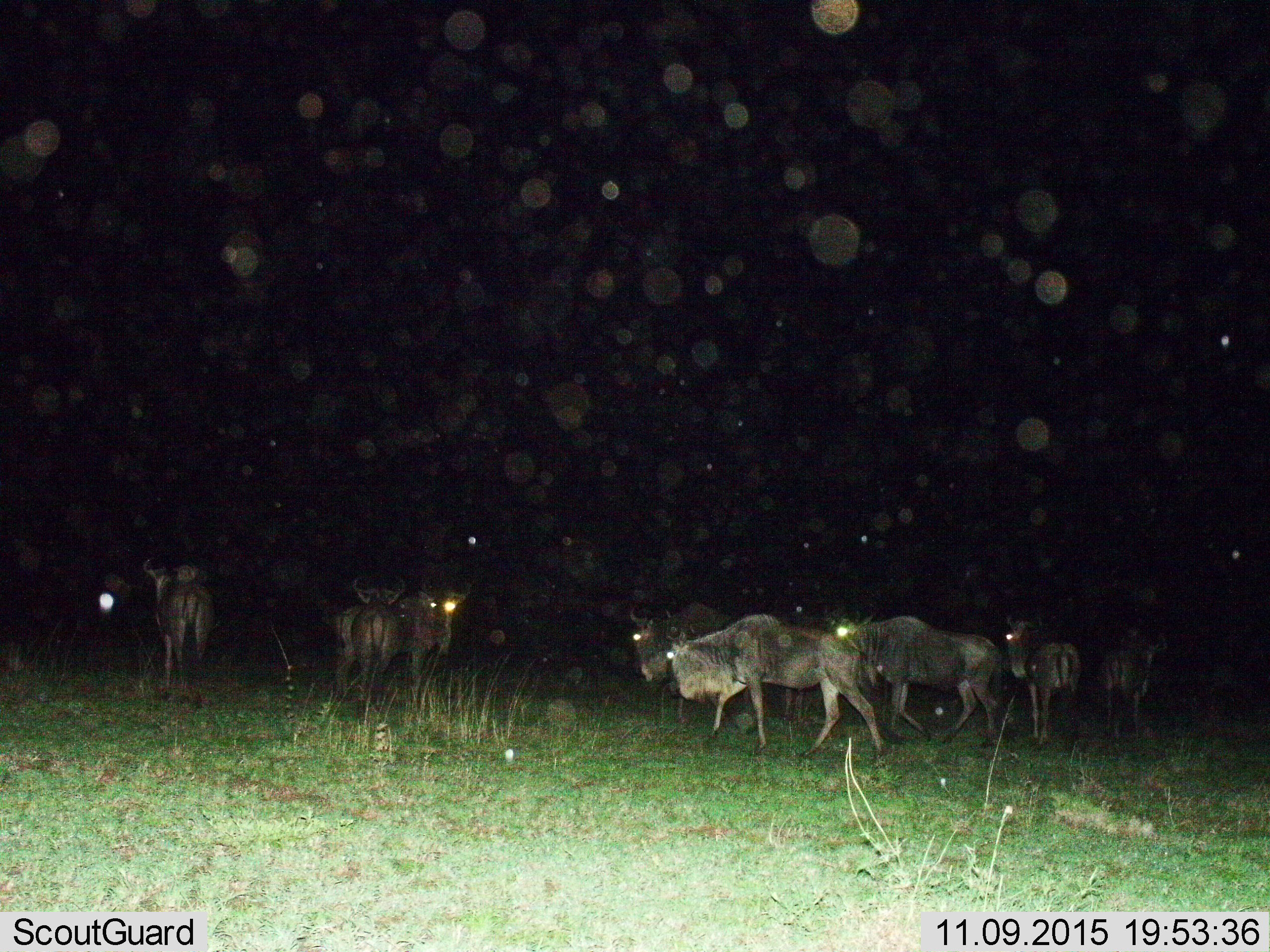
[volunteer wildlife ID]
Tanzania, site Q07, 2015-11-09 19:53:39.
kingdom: Animalia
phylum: Chordata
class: Mammalia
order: Artiodactyla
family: Bovidae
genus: Connochaetes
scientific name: Connochaetes taurinus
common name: blue wildebeest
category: wildebeest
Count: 10.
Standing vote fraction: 60%.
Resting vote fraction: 0%.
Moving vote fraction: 80%.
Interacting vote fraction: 10%.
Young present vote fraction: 0%.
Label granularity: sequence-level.